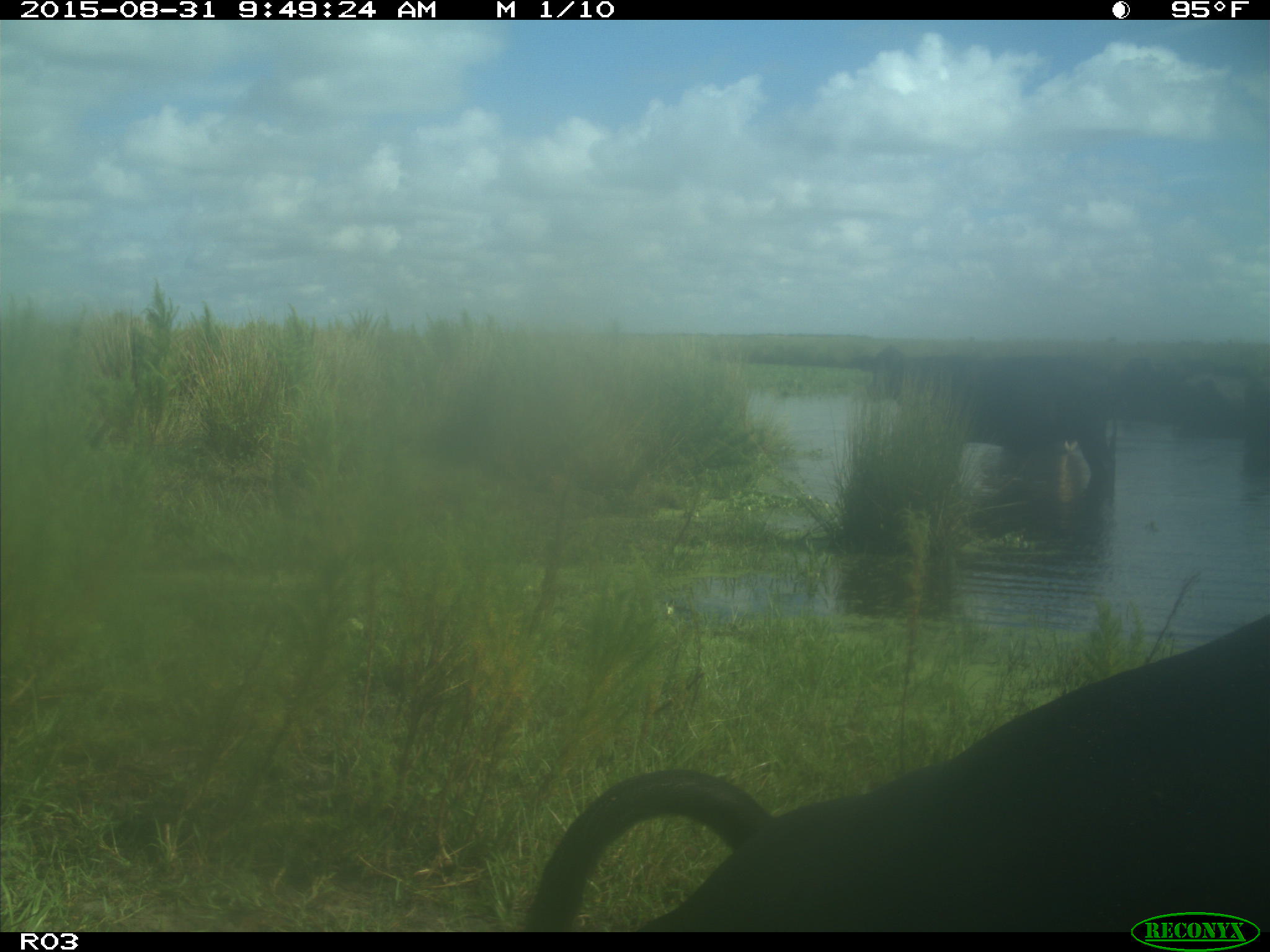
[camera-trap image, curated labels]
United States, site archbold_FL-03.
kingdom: Animalia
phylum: Chordata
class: Mammalia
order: Artiodactyla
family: Bovidae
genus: Bos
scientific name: Bos taurus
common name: domestic cow